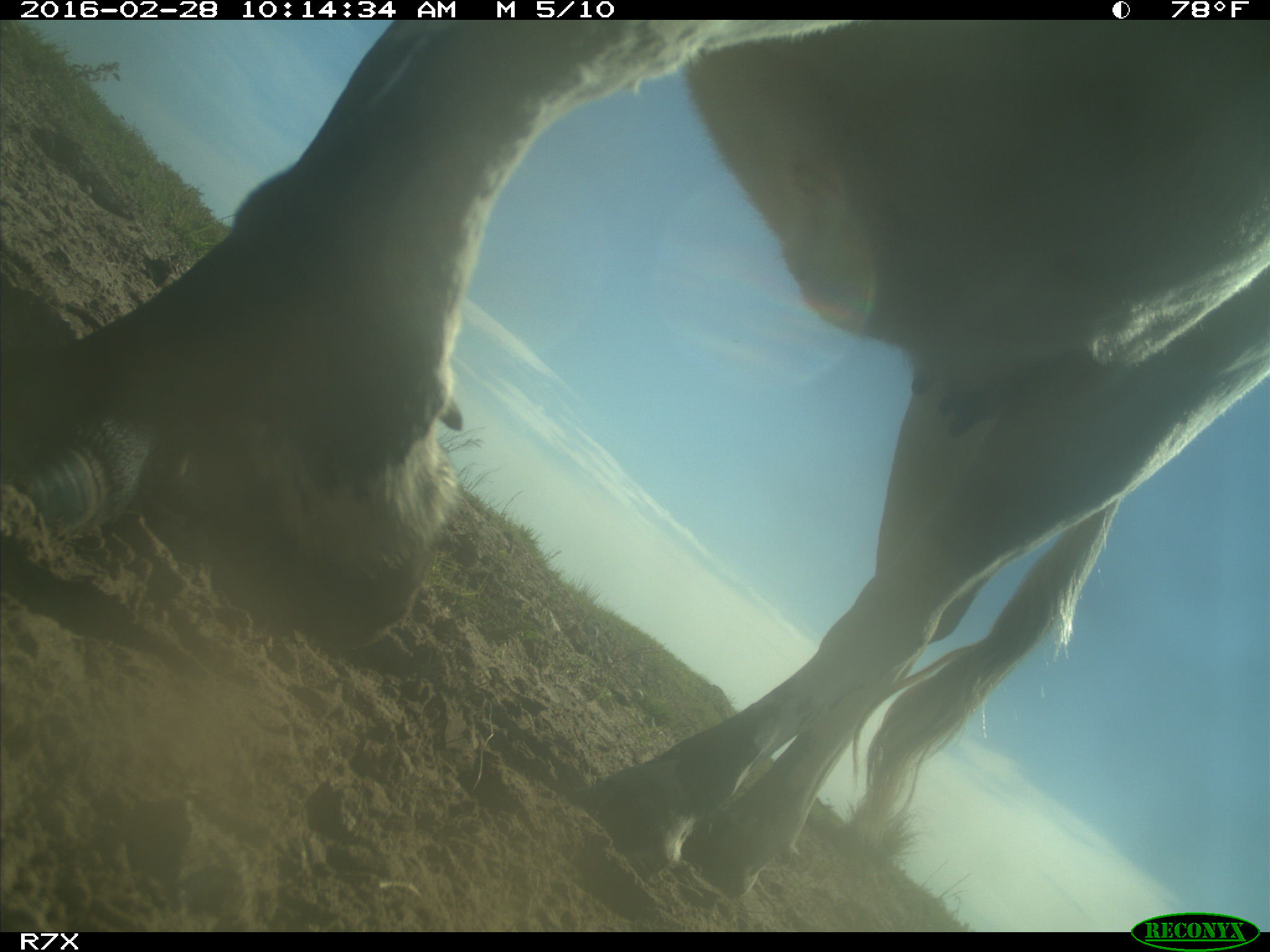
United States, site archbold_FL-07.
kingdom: Animalia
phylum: Chordata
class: Mammalia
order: Artiodactyla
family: Bovidae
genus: Bos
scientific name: Bos taurus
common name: domestic cow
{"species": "Bos taurus (domestic cow)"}